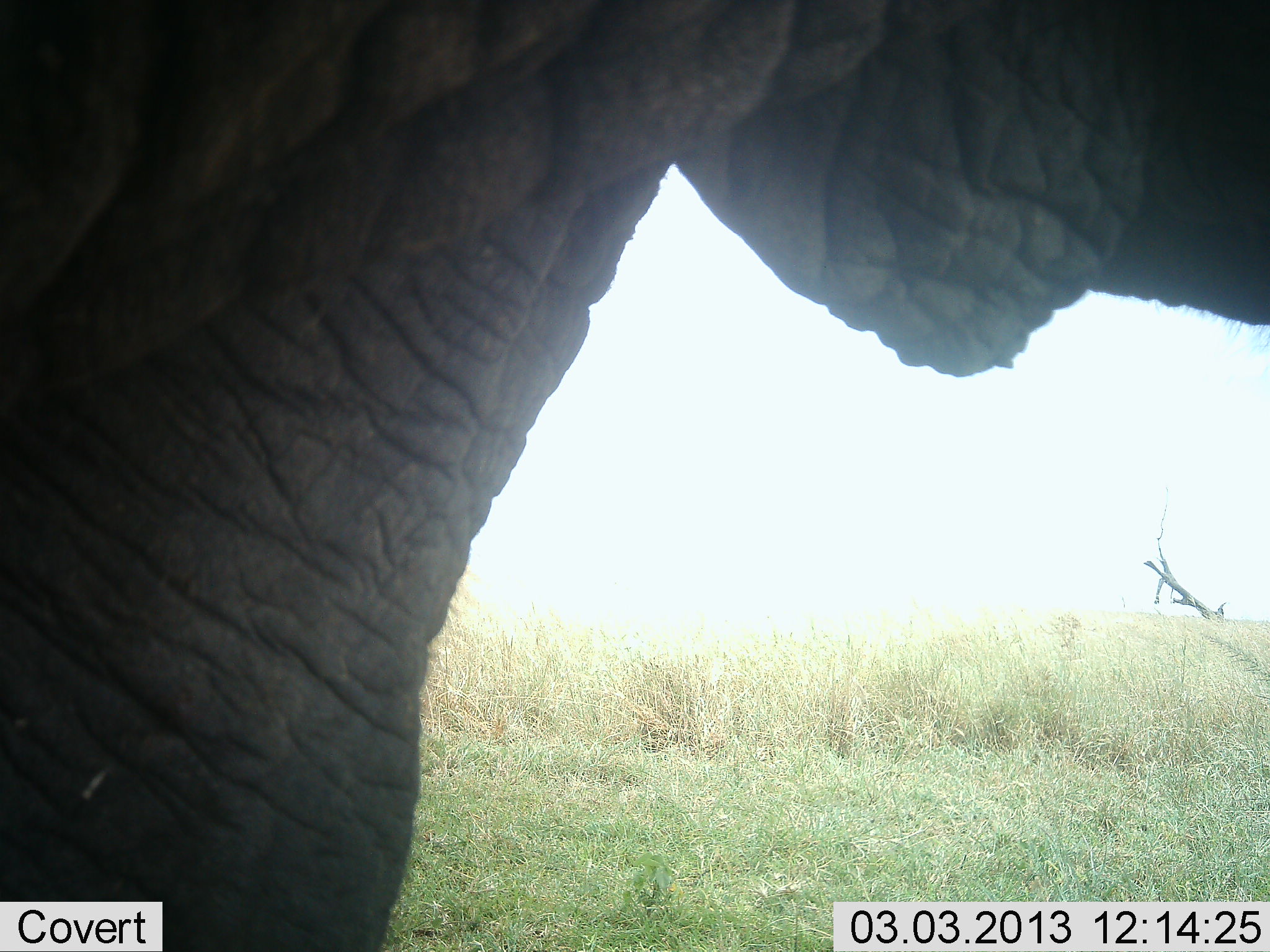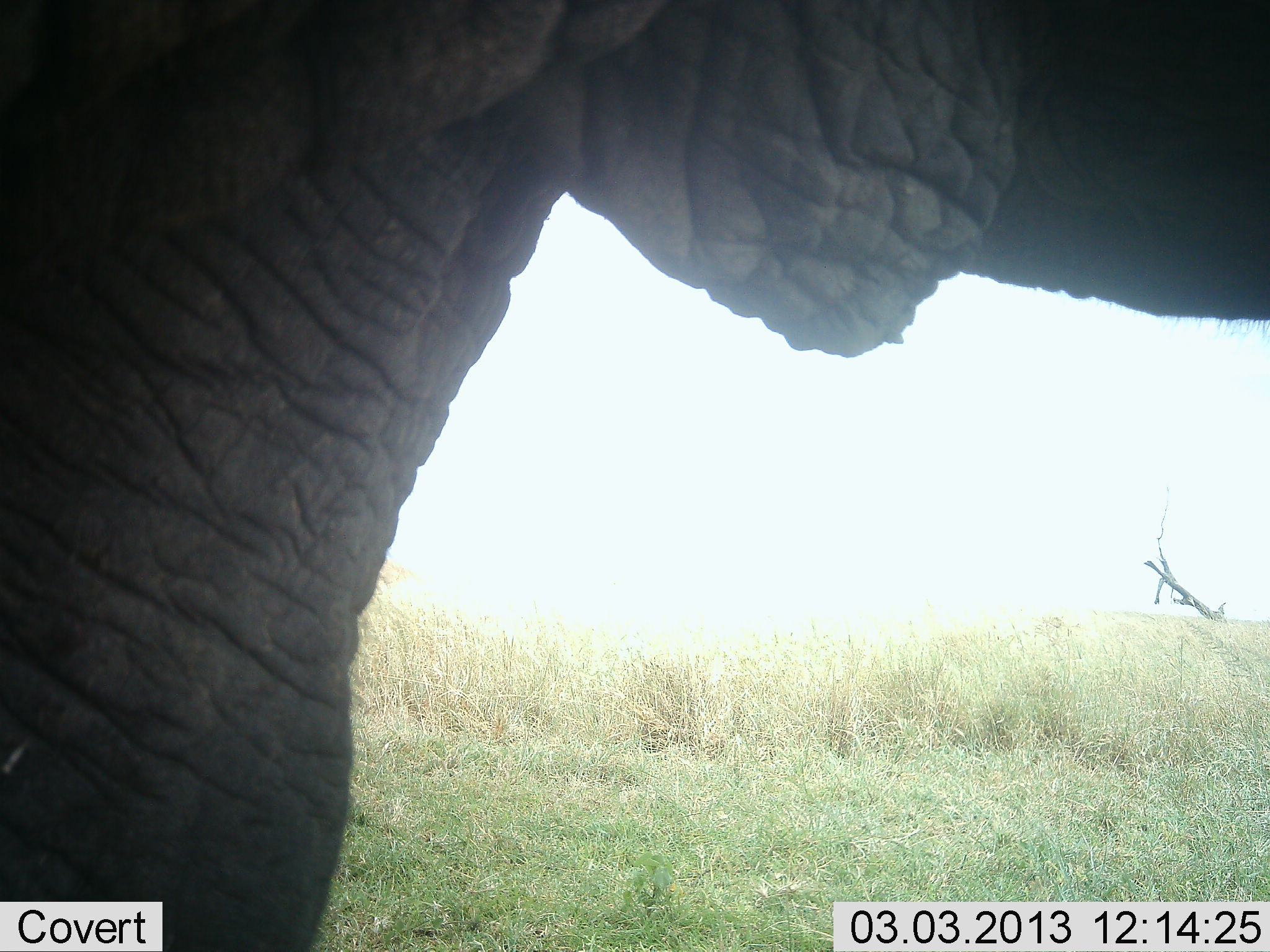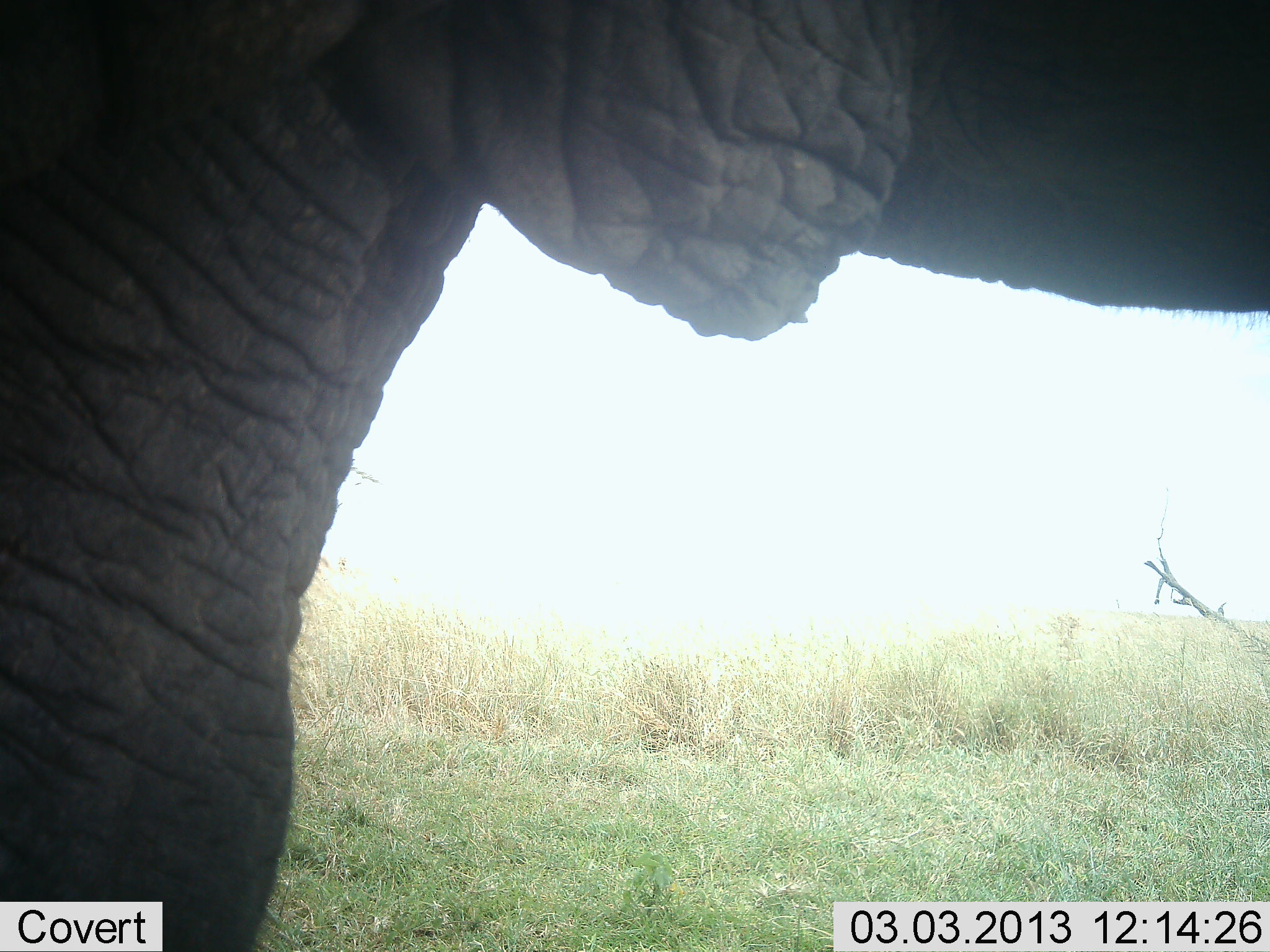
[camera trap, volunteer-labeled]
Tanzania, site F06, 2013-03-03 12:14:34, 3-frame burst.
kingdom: Animalia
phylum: Chordata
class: Mammalia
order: Proboscidea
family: Elephantidae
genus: Loxodonta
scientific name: Loxodonta africana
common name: african bush elephant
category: elephant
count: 1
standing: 93%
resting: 0%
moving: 7%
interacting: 0%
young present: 0%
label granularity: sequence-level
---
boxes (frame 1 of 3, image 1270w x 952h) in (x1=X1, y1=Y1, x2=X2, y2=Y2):
animal: (x1=3, y1=0, x2=1270, y2=951)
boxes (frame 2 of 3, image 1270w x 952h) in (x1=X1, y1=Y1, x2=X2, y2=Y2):
animal: (x1=4, y1=0, x2=1270, y2=951)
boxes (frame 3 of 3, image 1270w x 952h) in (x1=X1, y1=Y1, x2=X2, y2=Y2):
animal: (x1=0, y1=0, x2=1270, y2=951)